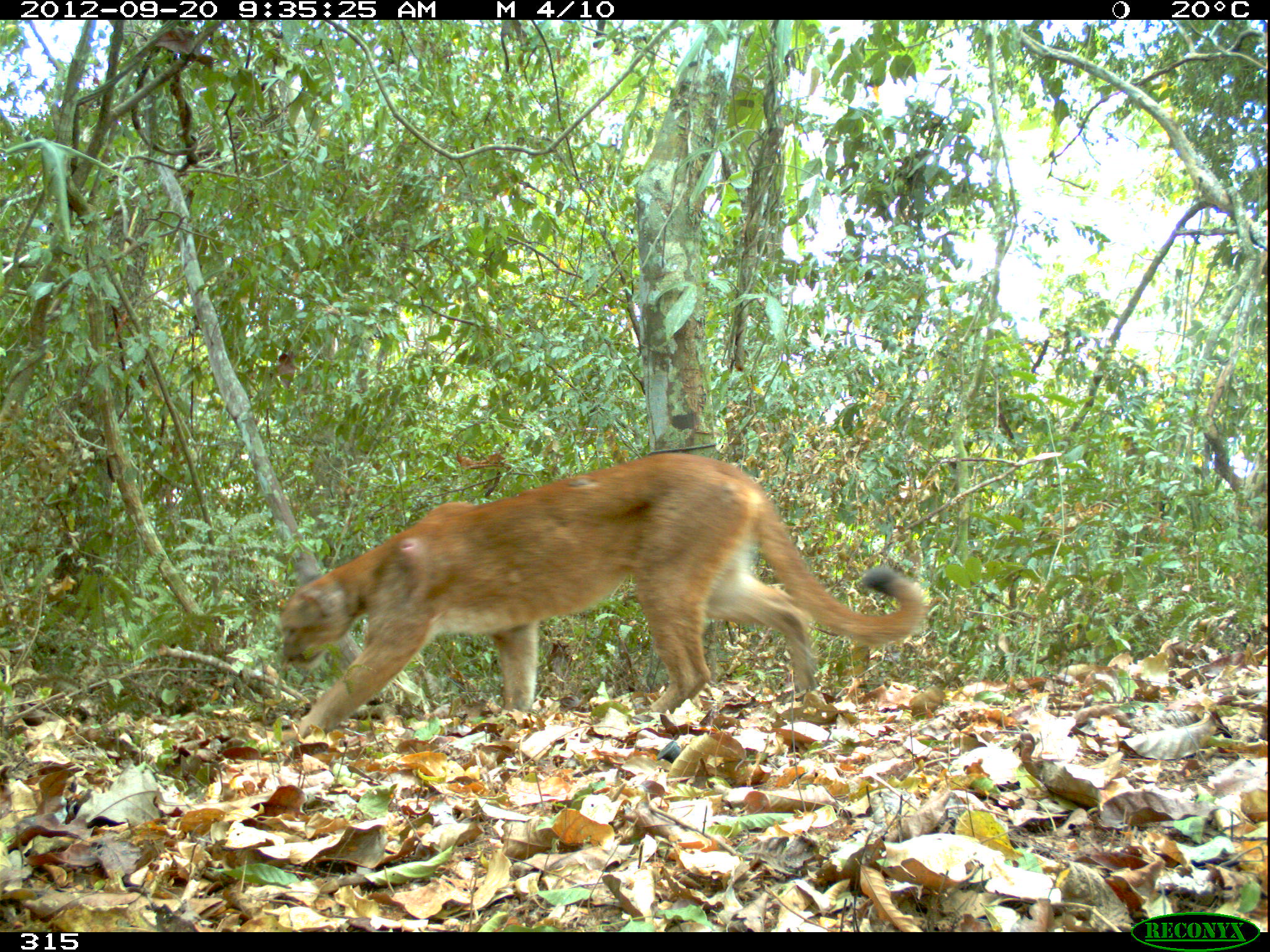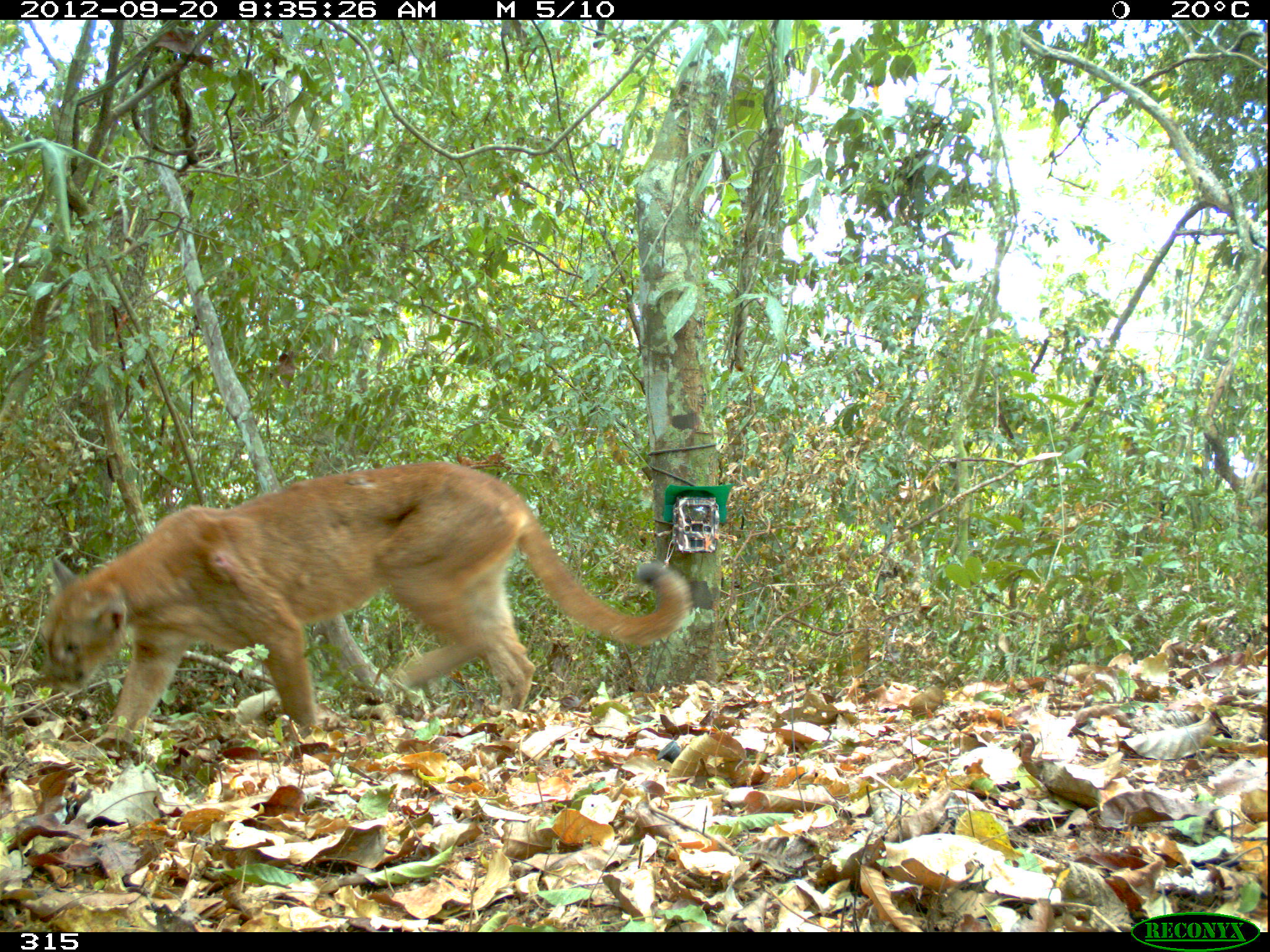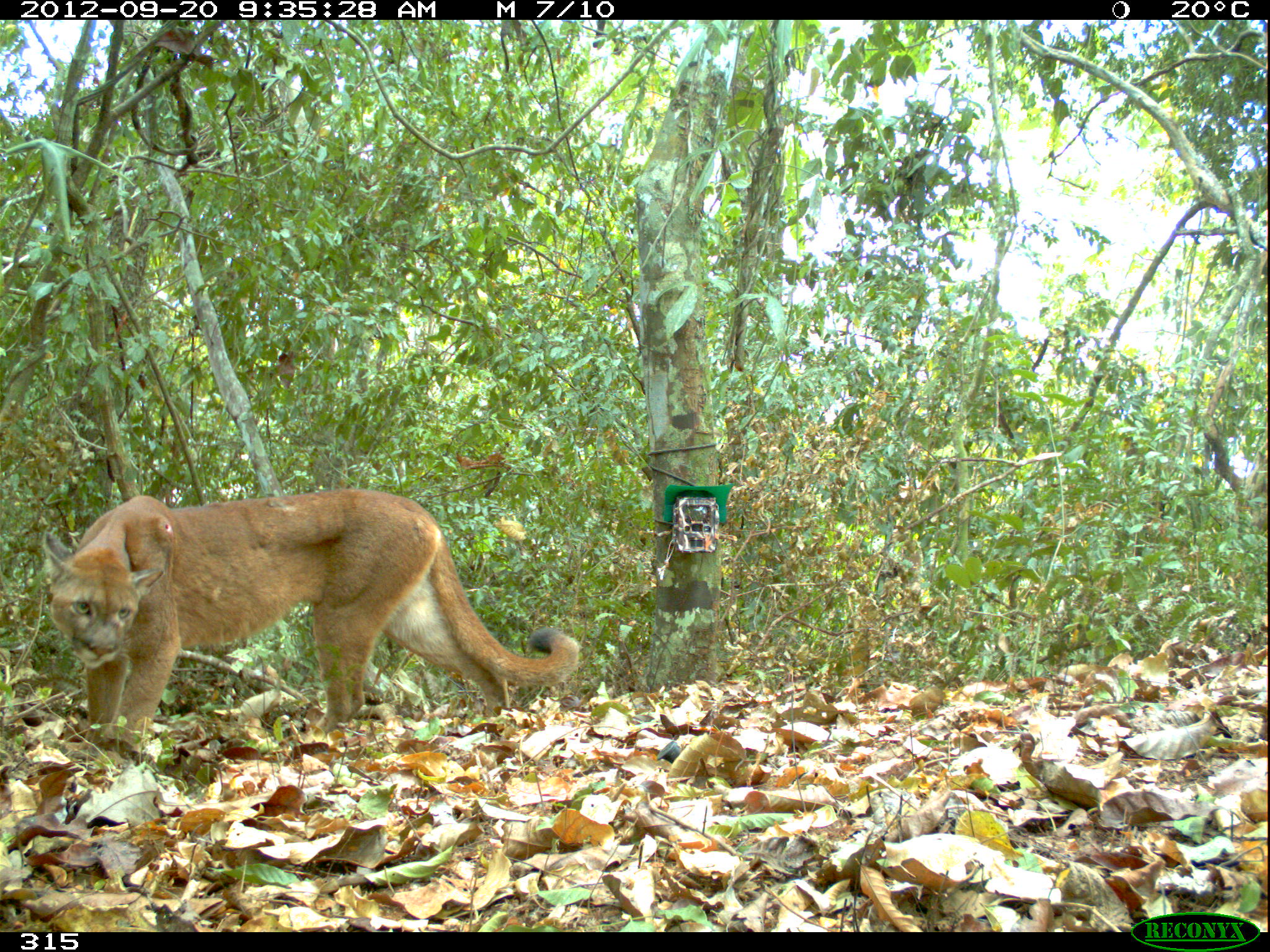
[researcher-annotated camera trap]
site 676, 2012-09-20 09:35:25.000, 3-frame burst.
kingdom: Animalia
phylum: Chordata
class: Mammalia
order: Carnivora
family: Felidae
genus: Puma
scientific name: Puma concolor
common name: mountain lion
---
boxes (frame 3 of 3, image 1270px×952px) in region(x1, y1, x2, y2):
puma concolor: region(42, 488, 577, 748)